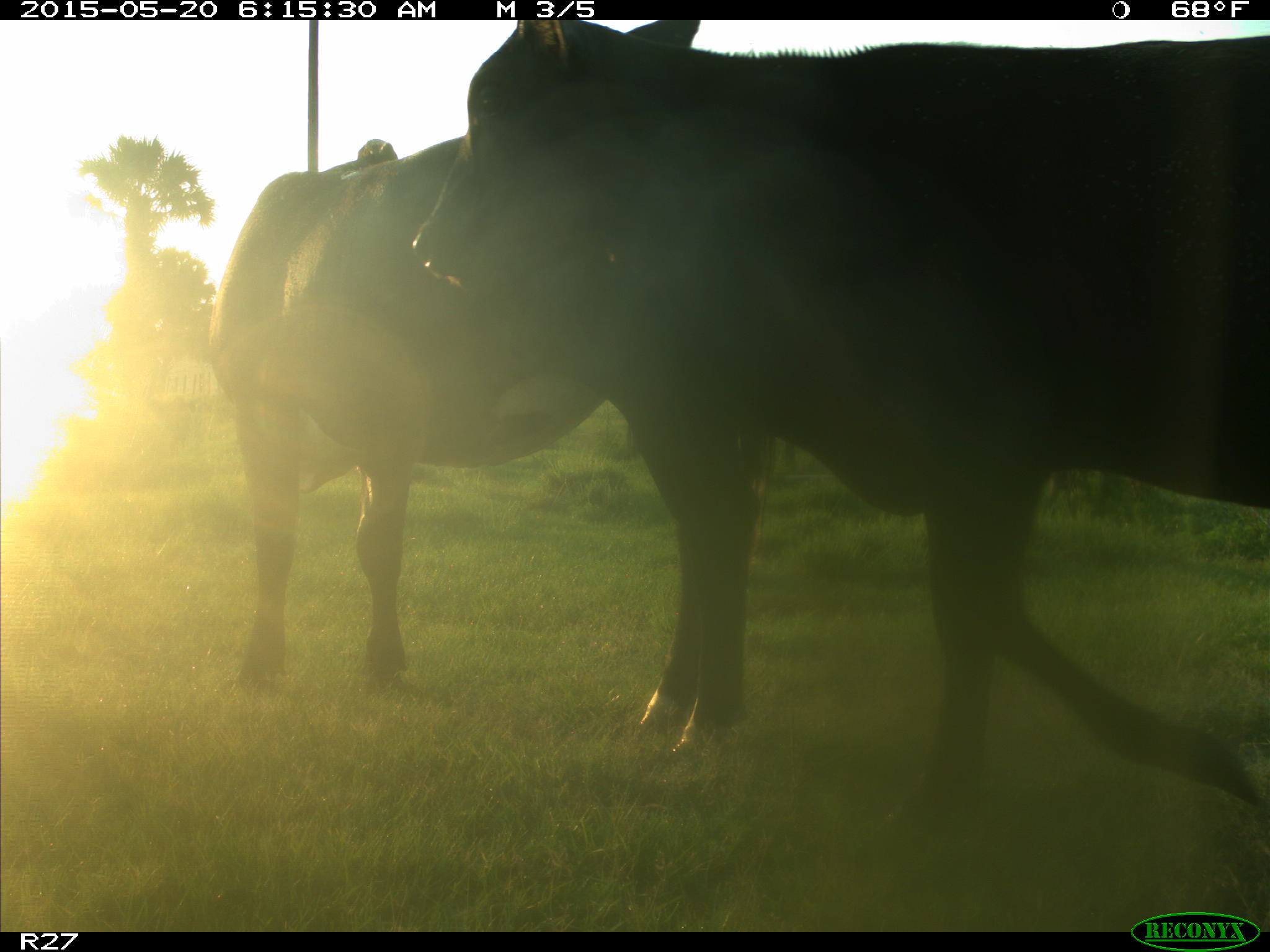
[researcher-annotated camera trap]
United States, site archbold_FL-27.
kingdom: Animalia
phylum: Chordata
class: Mammalia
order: Artiodactyla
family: Bovidae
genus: Bos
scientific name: Bos taurus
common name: domestic cow